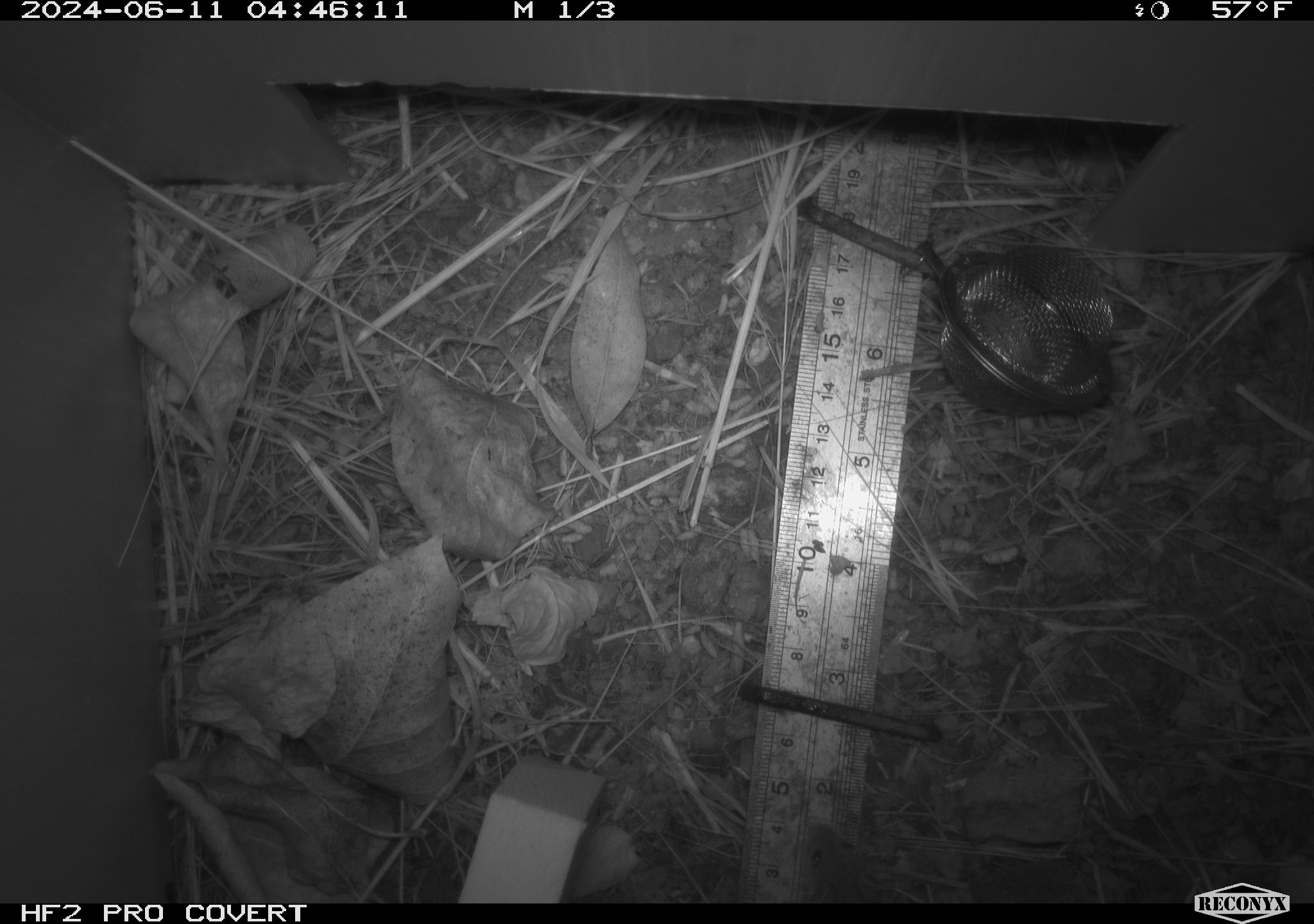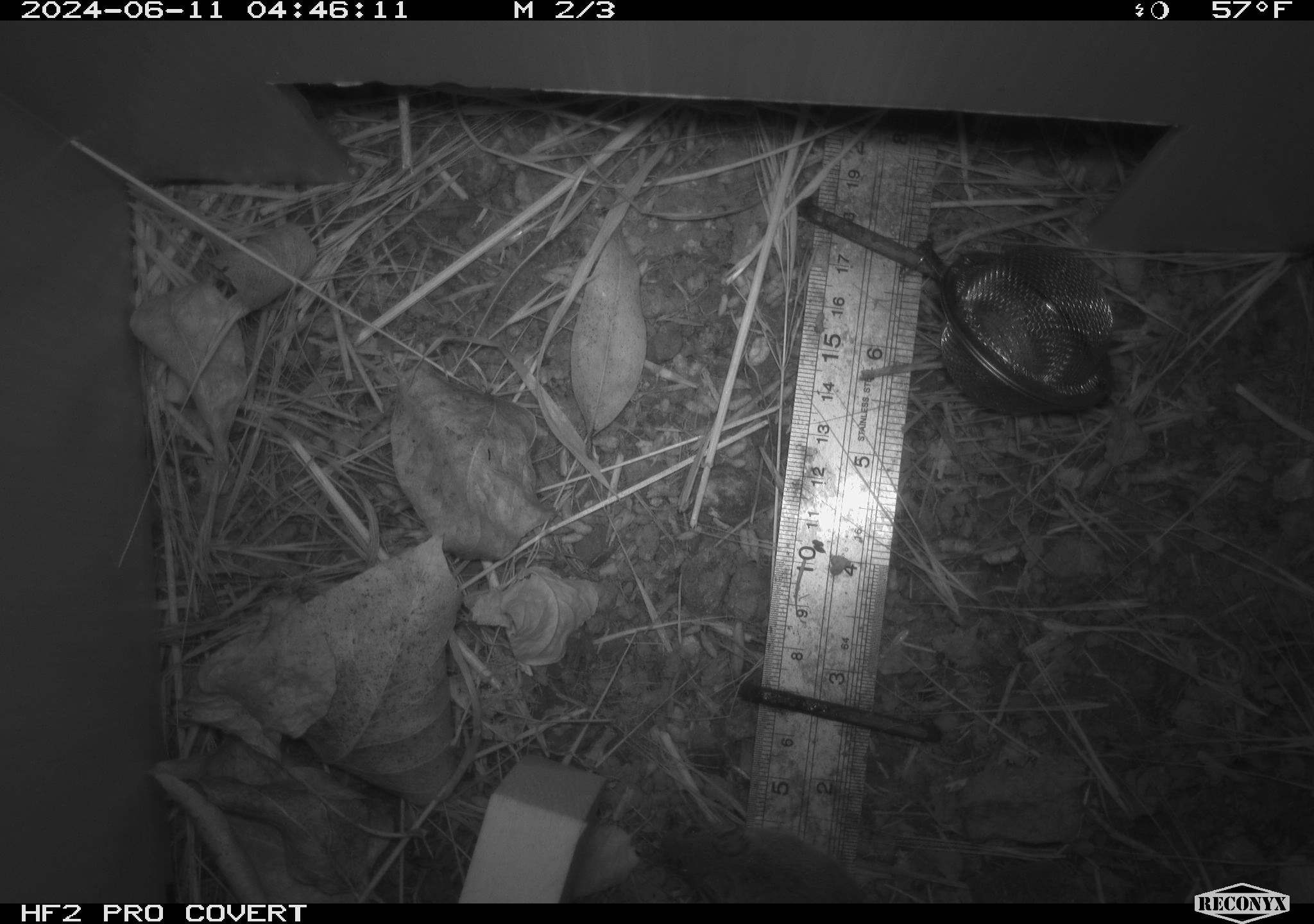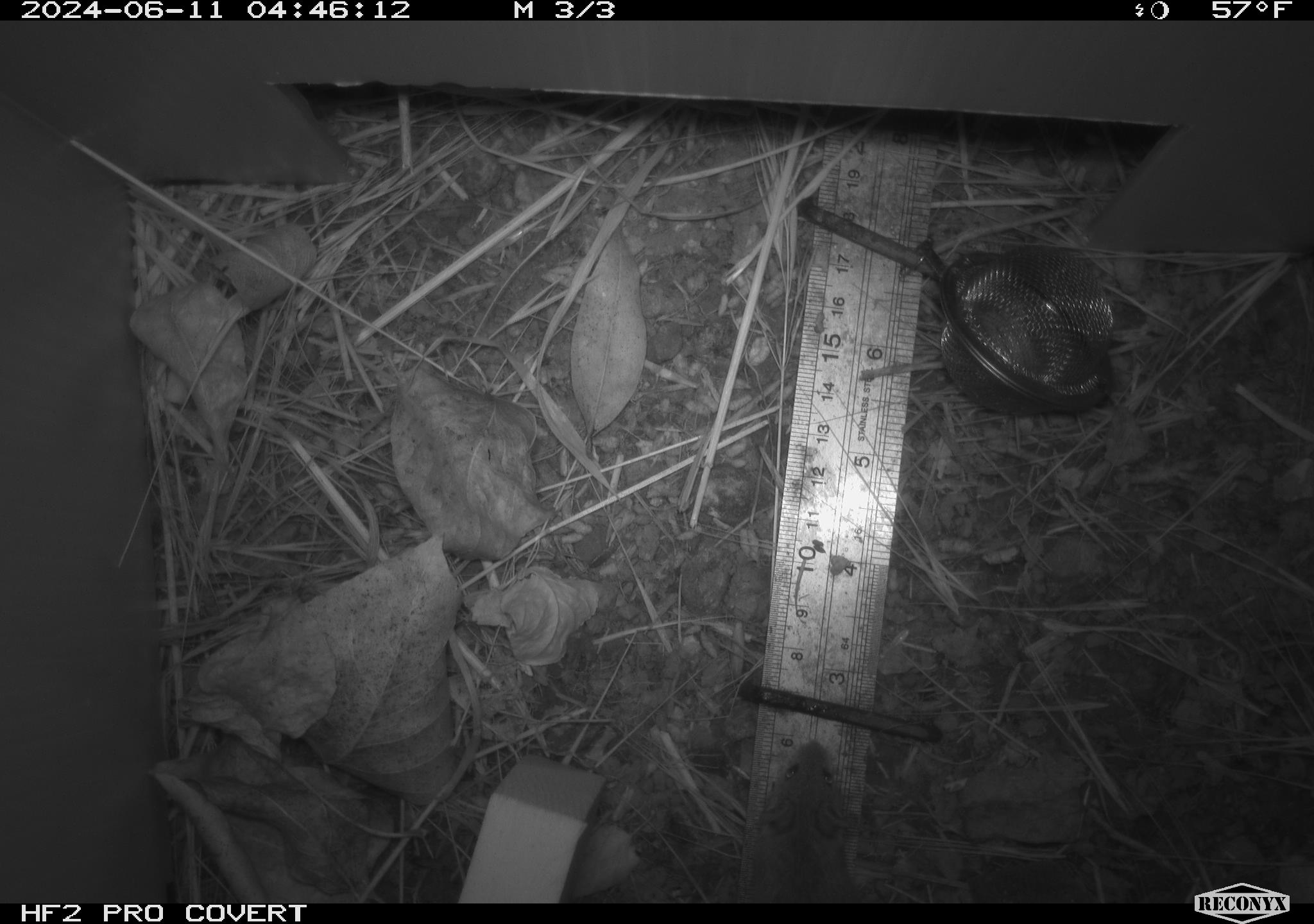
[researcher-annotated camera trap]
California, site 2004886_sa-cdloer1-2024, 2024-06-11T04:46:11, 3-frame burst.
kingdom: Animalia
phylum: Chordata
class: Mammalia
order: Rodentia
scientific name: Rodentia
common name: mouse species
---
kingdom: Animalia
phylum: Chordata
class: Mammalia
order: Rodentia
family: Cricetidae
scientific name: Arvicolinae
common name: voles, lemmings, and muskrats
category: arvicolinae subfamily